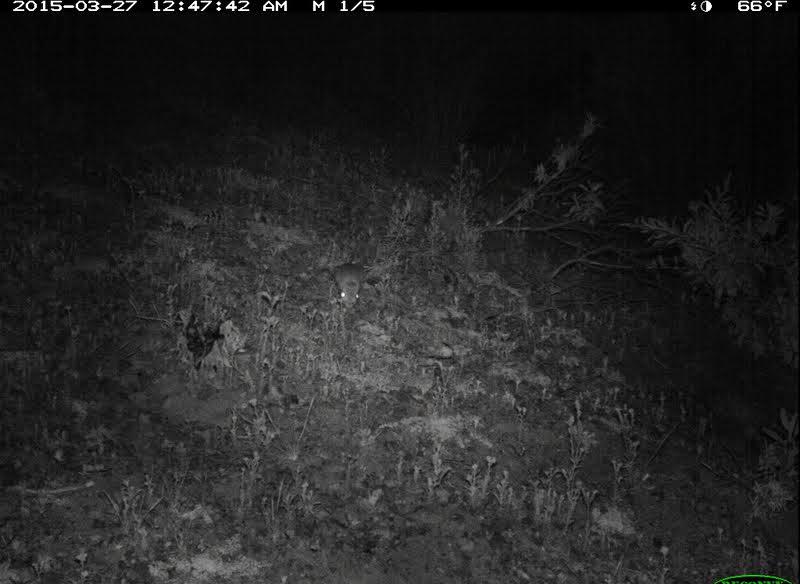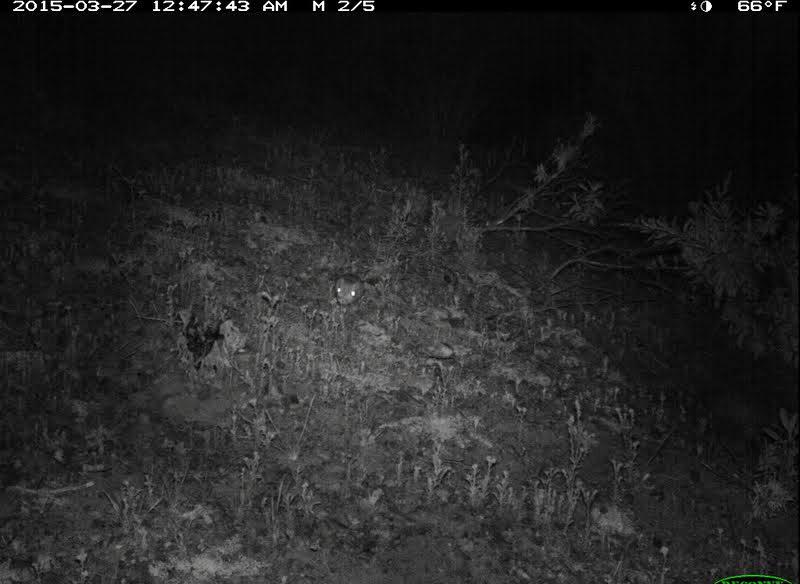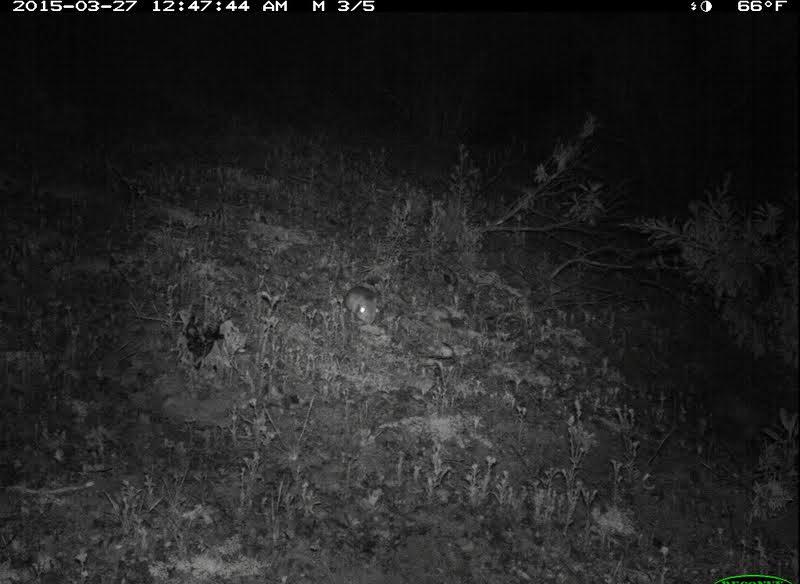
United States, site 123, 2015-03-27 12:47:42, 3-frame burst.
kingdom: Animalia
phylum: Chordata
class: Mammalia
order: Rodentia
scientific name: Rodentia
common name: rodent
Rodent (Rodentia).